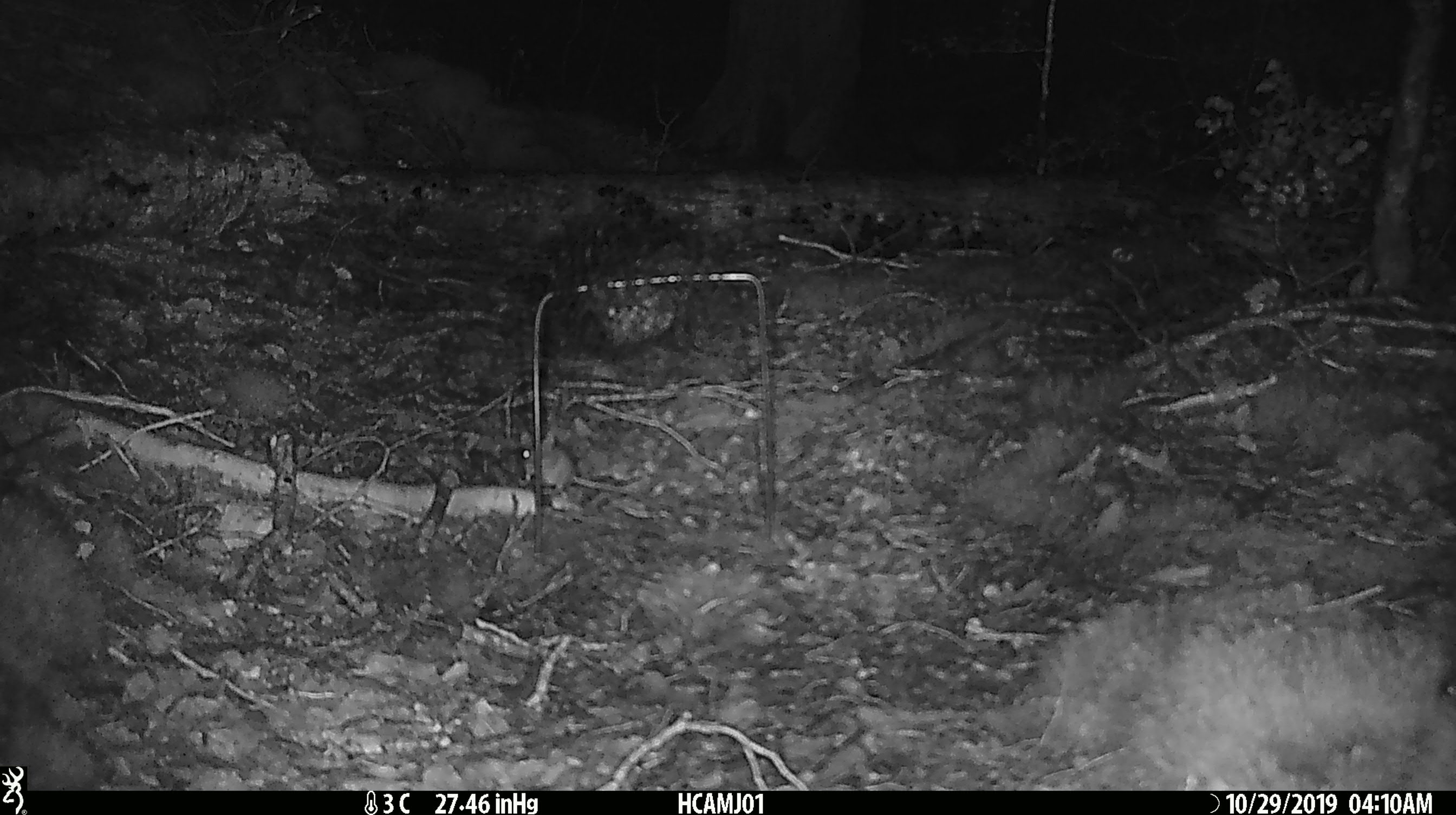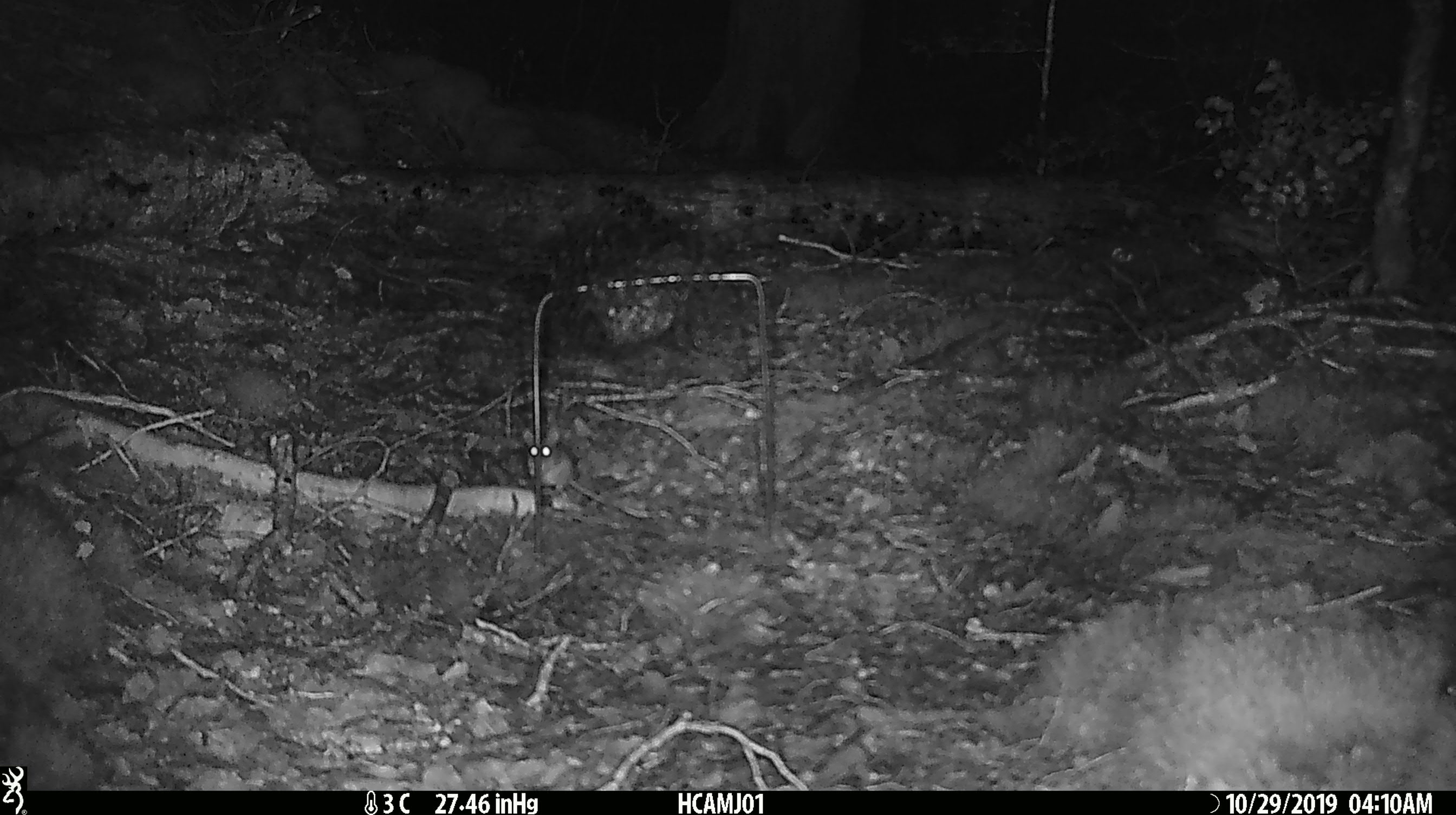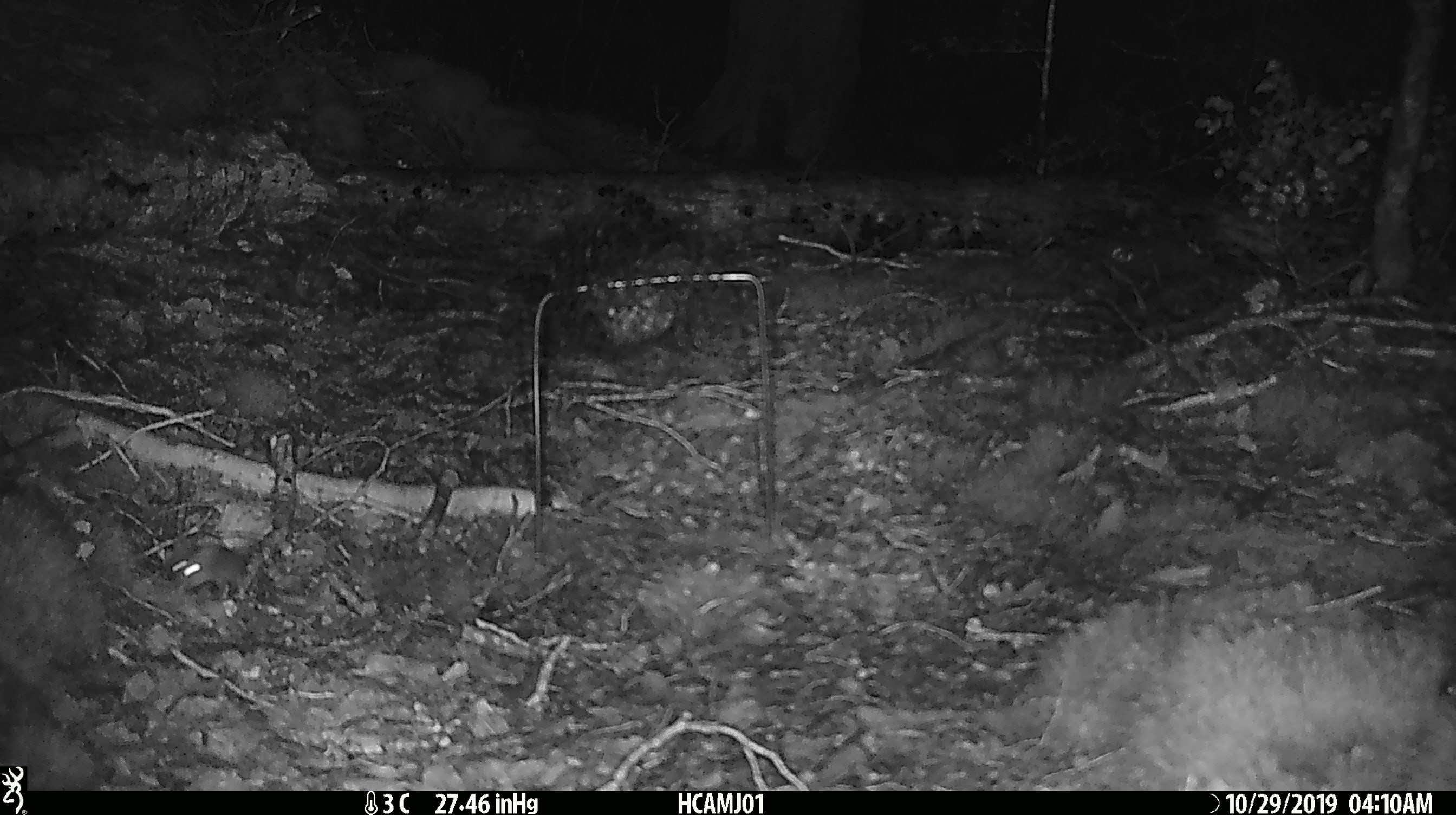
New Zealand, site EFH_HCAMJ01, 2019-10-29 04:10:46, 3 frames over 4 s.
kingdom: Animalia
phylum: Chordata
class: Mammalia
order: Rodentia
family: Muridae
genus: Mus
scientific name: Mus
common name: mouse